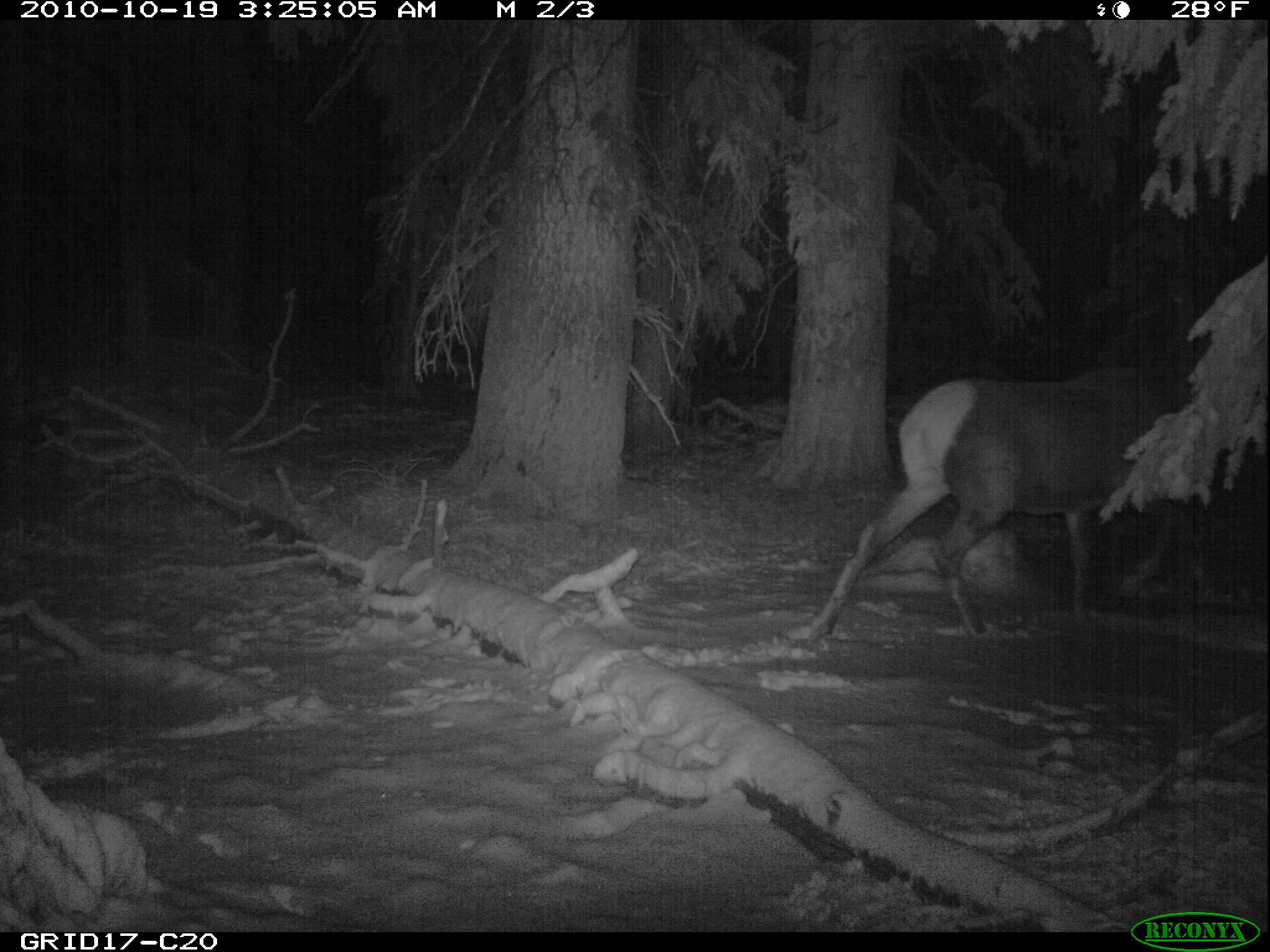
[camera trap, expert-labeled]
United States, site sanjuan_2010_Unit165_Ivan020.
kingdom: Animalia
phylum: Chordata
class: Mammalia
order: Artiodactyla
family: Cervidae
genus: Cervus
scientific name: Cervus elaphus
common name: red deer